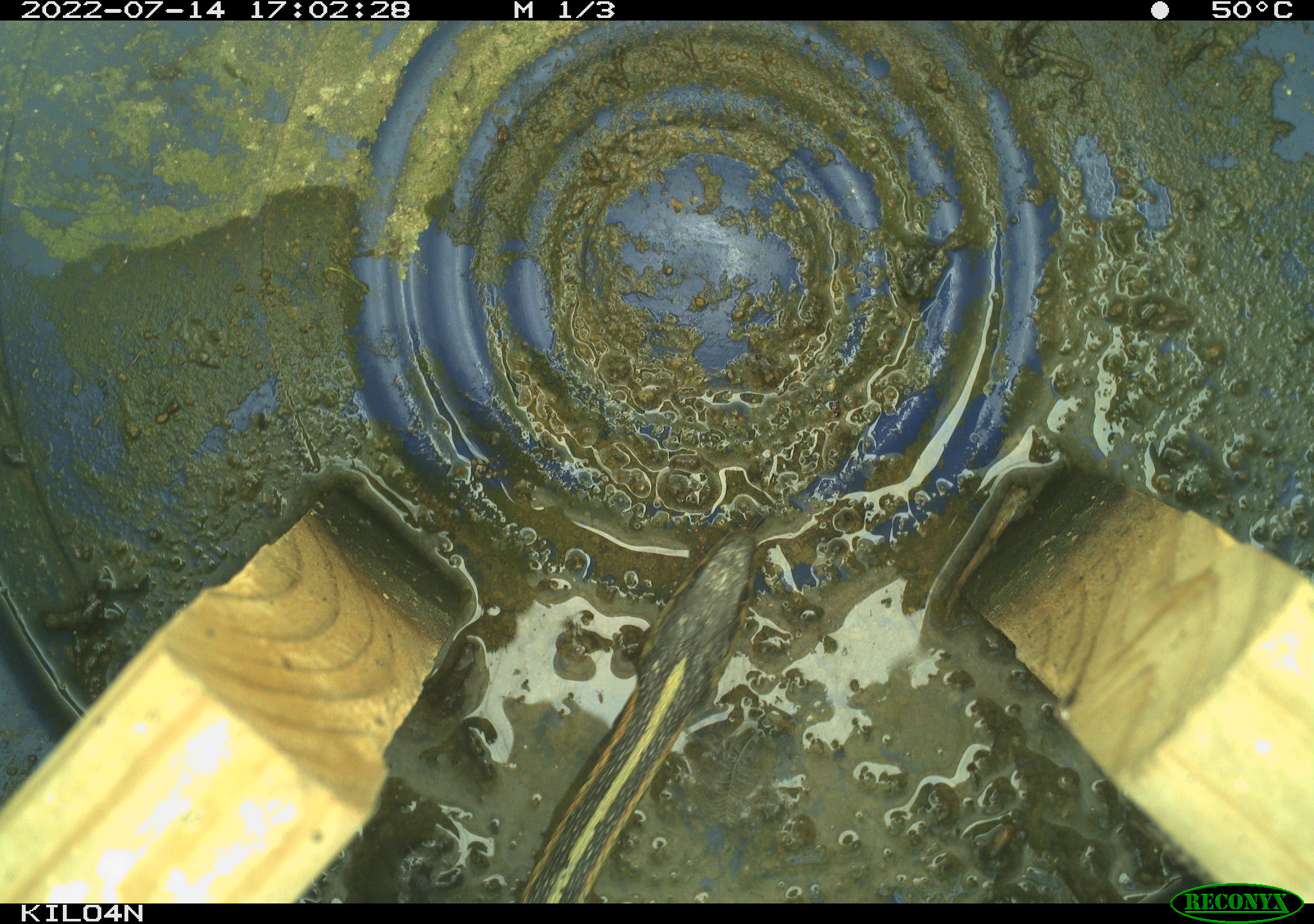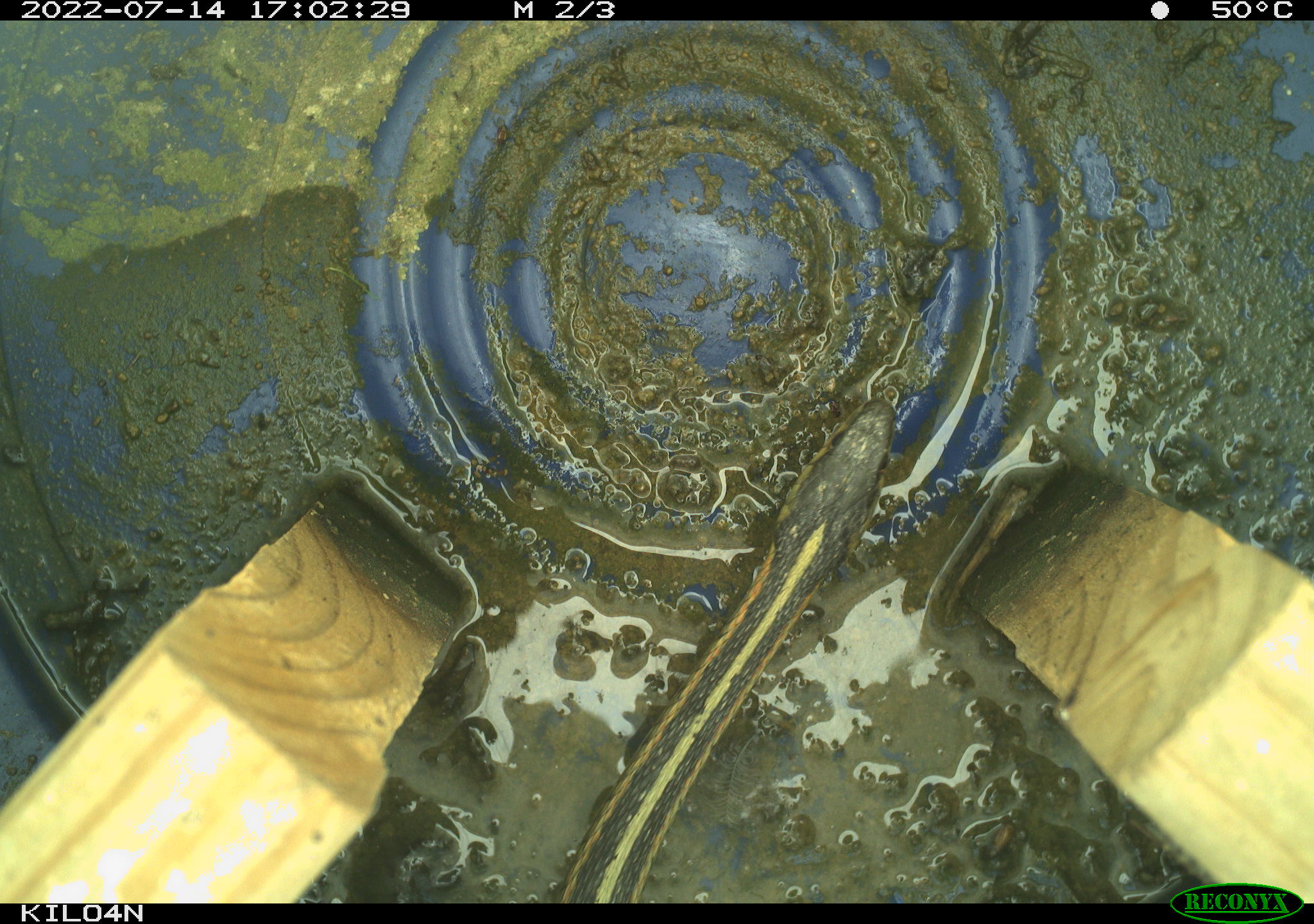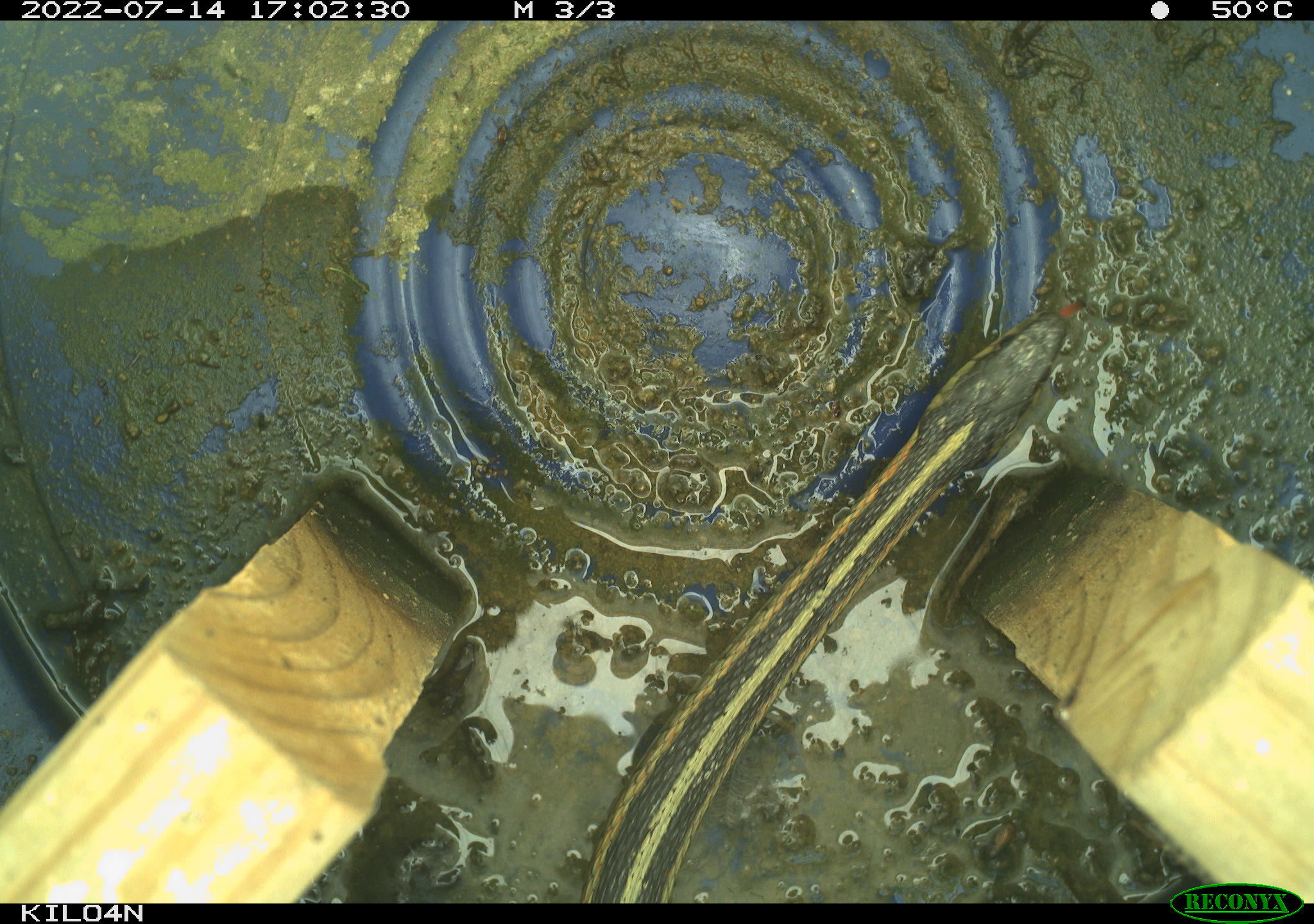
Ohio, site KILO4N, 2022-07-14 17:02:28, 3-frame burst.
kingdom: Animalia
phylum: Chordata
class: Reptilia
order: Squamata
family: Colubridae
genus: Thamnophis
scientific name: Thamnophis sirtalis sirtalis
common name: eastern gartersnake